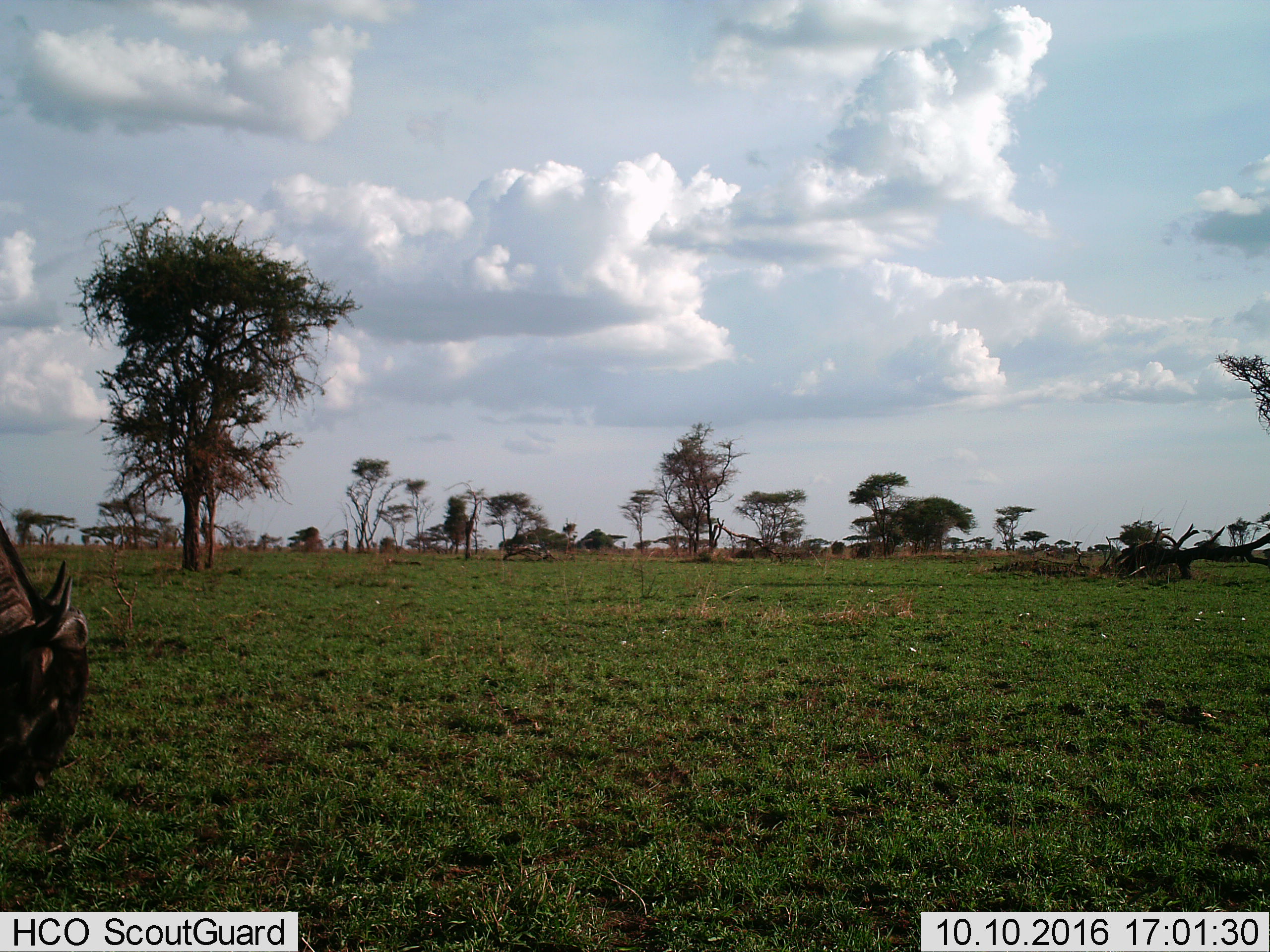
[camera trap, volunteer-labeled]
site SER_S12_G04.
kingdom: Animalia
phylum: Chordata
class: Mammalia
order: Artiodactyla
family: Bovidae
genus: Connochaetes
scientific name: Connochaetes taurinus taurinus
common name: blue wildebeest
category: wildebeestblue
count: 1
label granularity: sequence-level